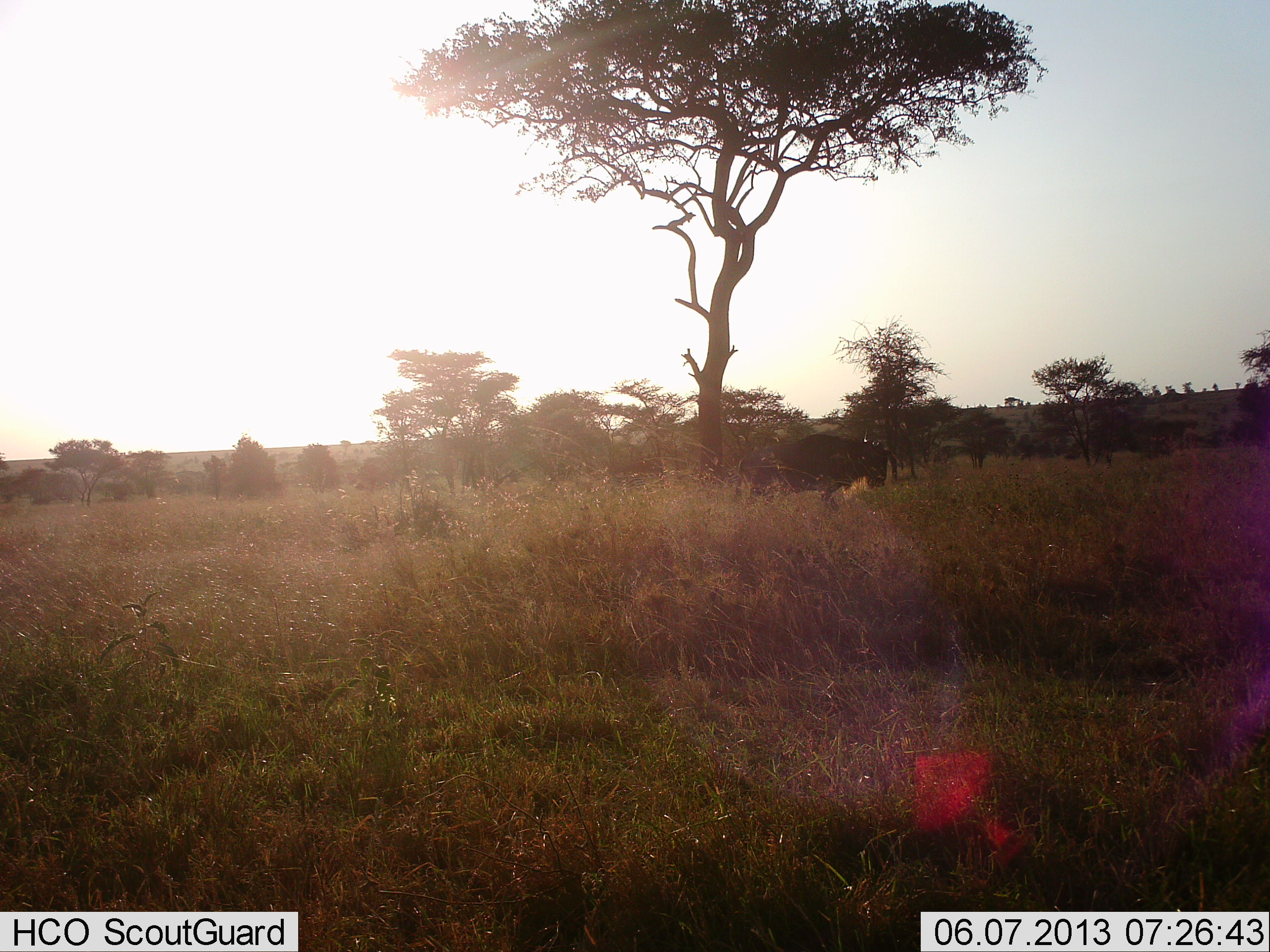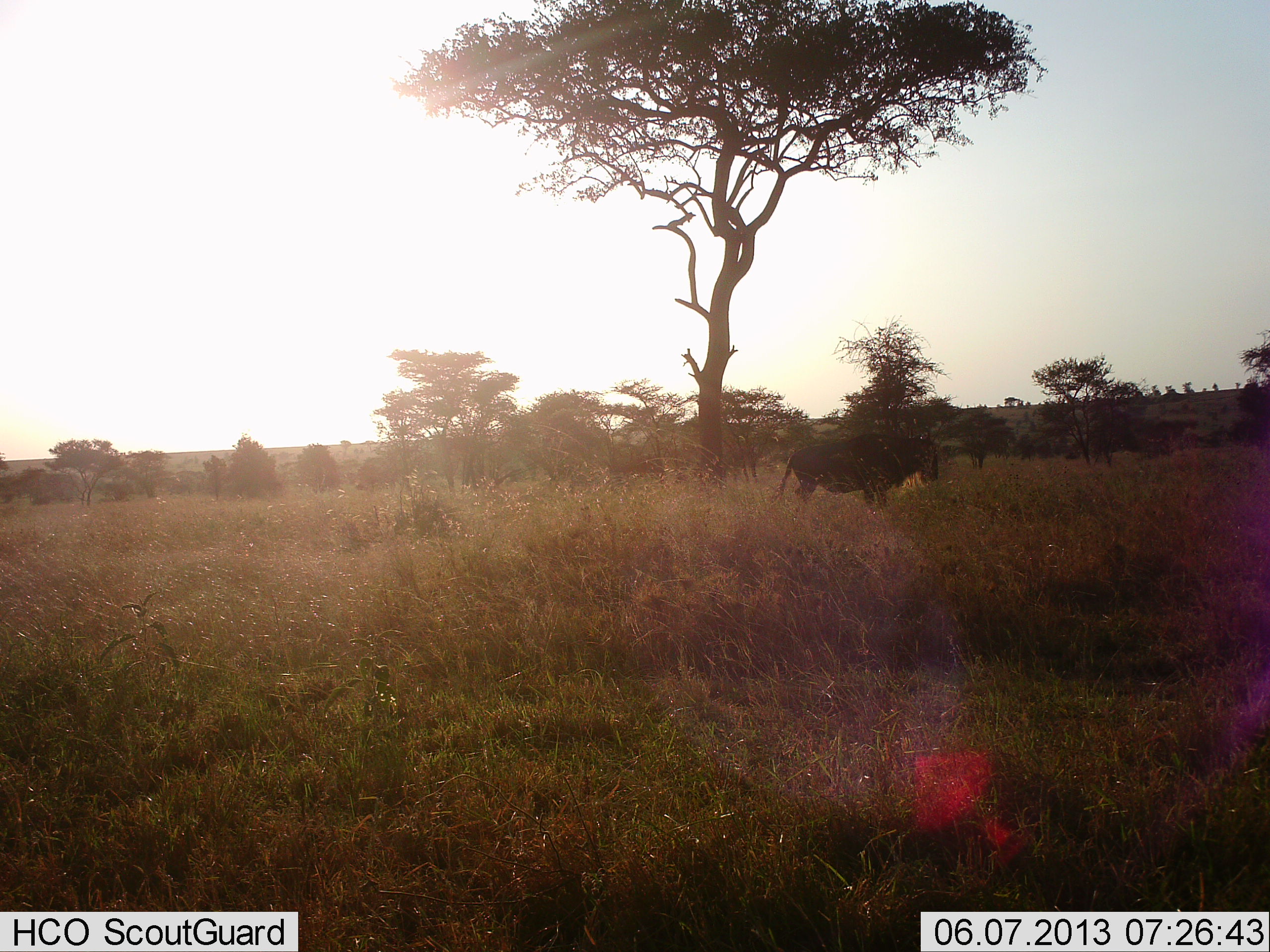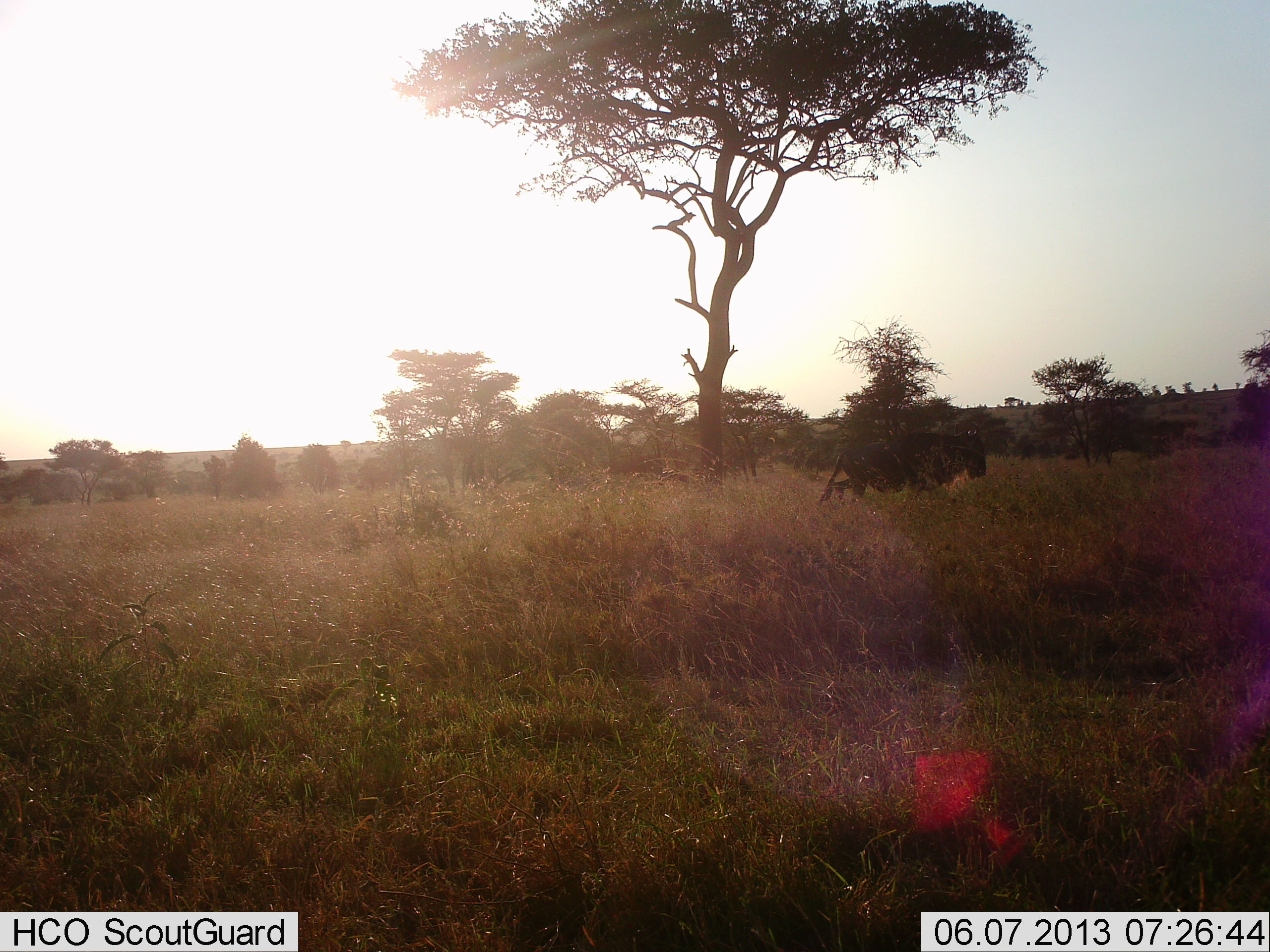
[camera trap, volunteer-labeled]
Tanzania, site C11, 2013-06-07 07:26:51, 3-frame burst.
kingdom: Animalia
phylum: Chordata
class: Mammalia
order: Artiodactyla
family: Bovidae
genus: Connochaetes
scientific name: Connochaetes taurinus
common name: blue wildebeest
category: wildebeest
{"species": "wildebeest (blue wildebeest) (Connochaetes taurinus)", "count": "1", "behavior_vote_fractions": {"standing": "17%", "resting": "0%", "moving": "83%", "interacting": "6%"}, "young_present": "0%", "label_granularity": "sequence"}